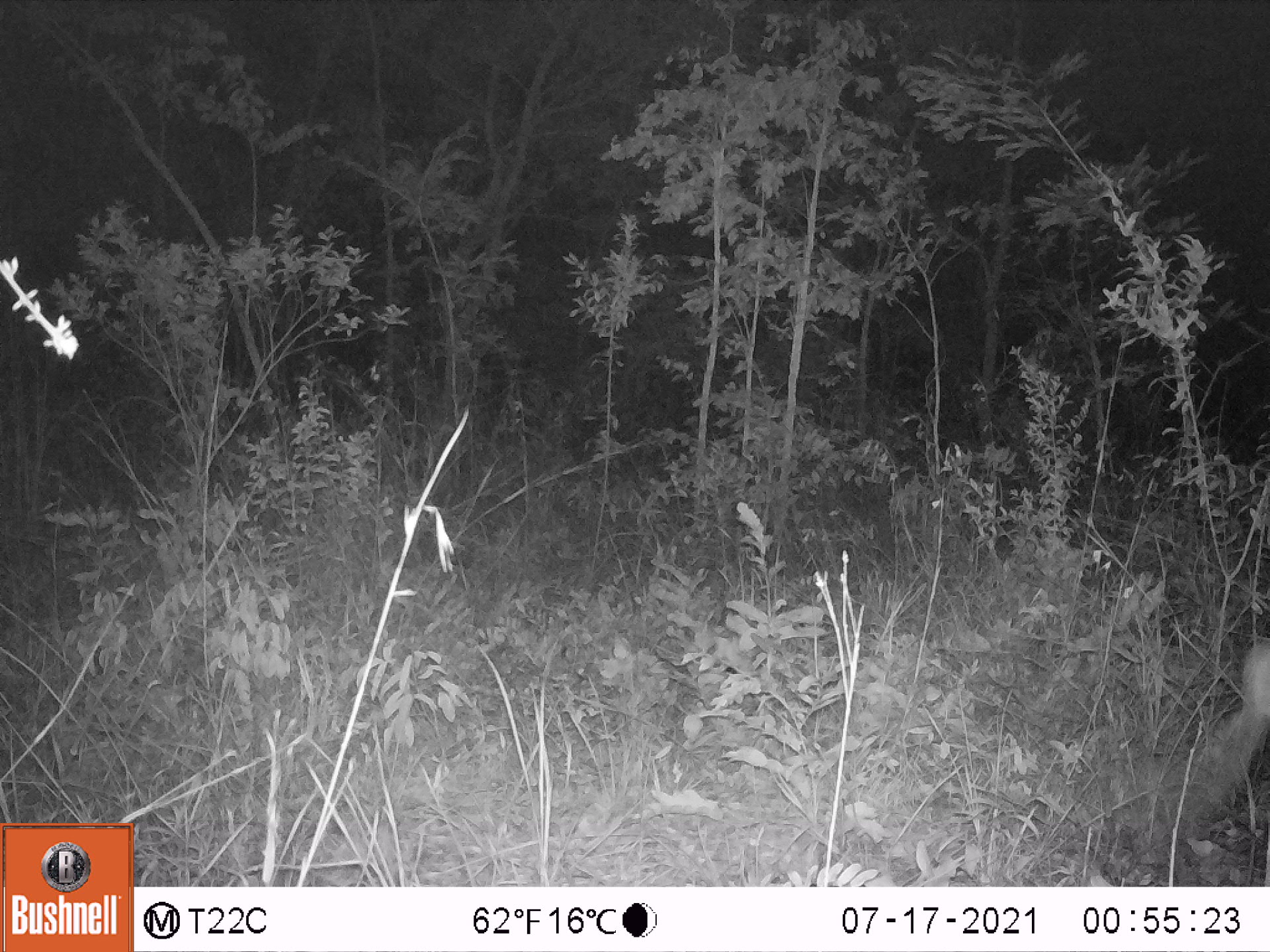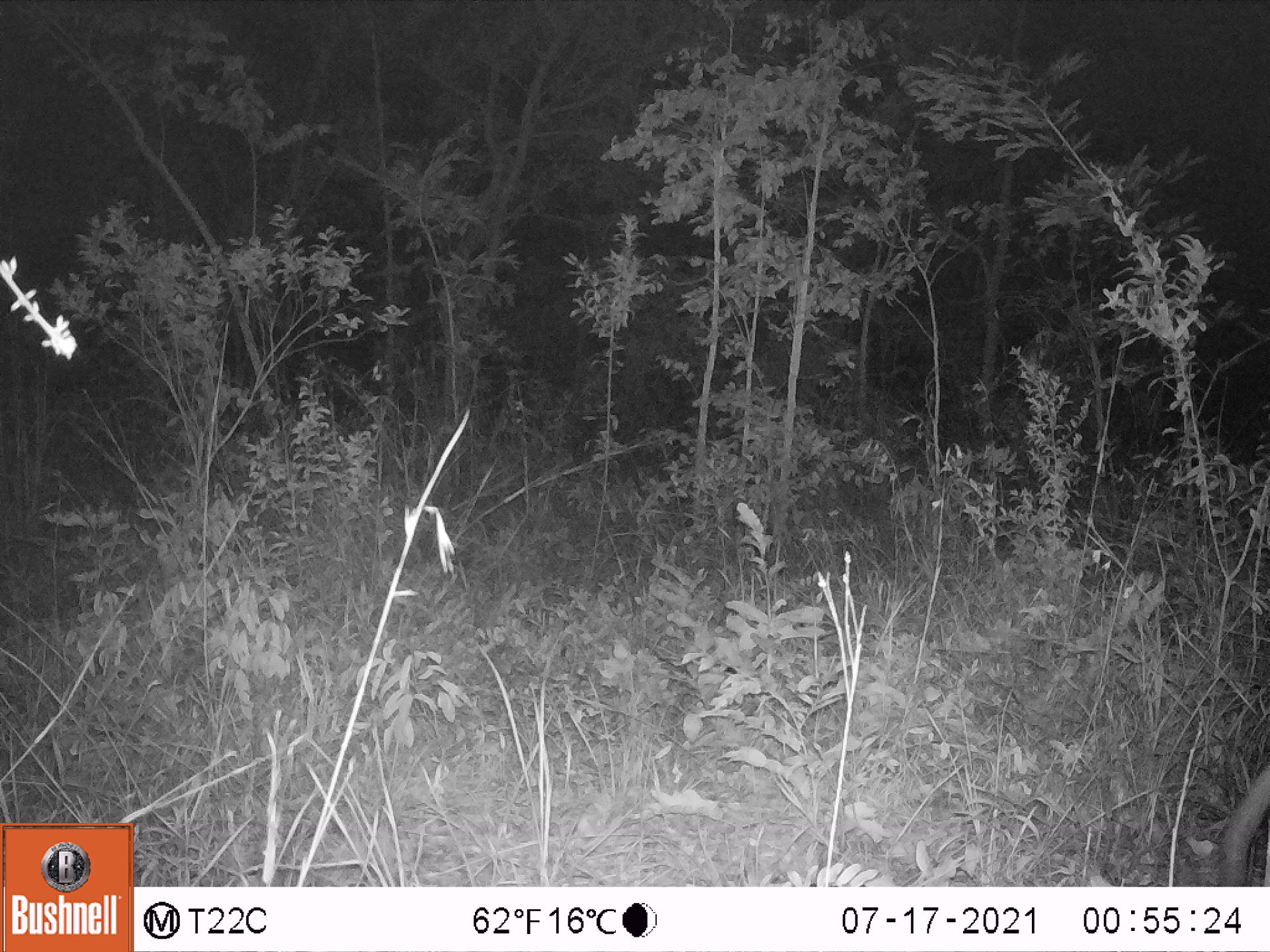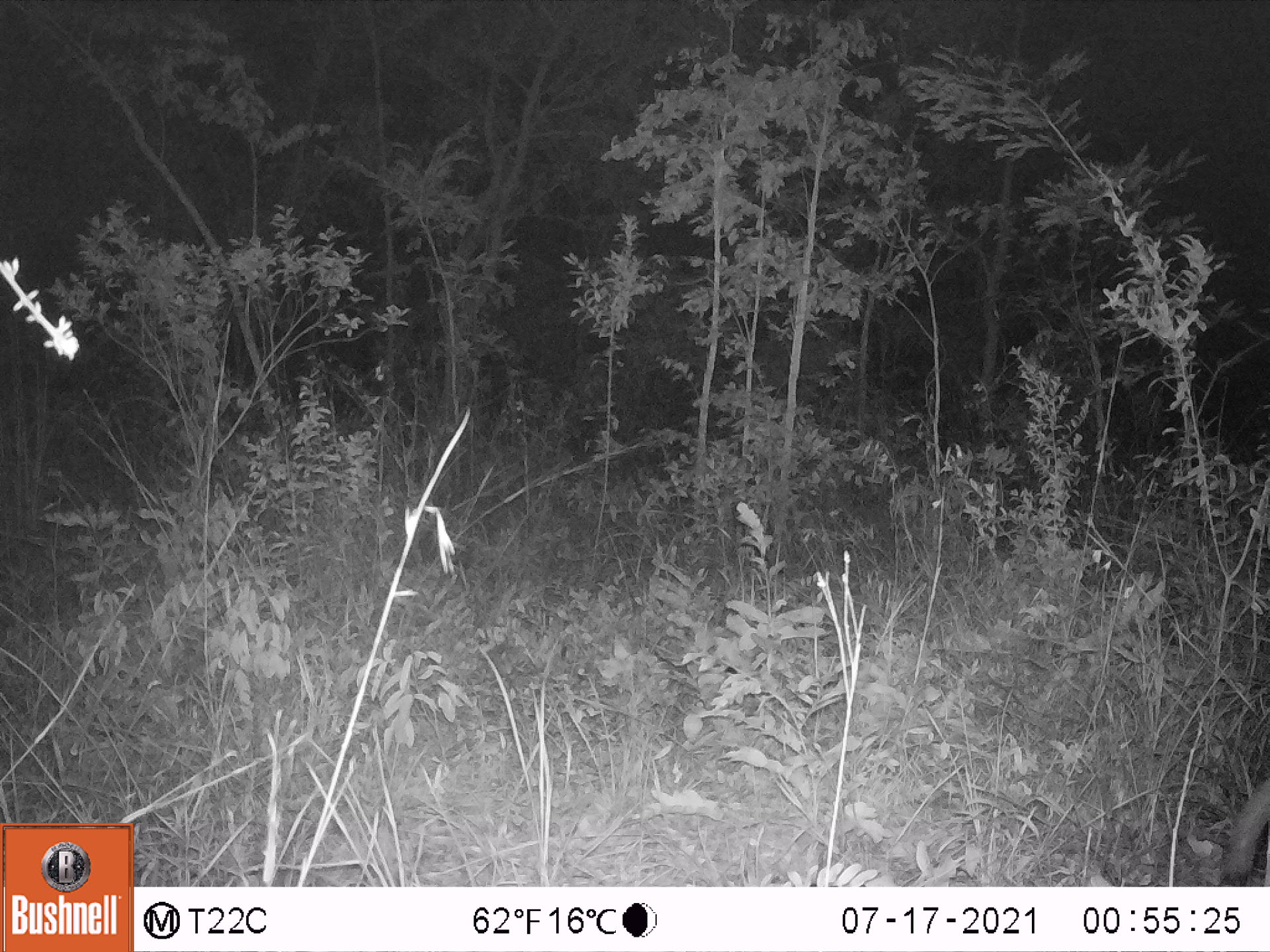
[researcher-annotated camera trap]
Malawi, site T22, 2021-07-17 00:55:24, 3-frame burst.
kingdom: Animalia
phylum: Chordata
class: Mammalia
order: Primates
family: Galagidae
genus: Galago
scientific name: Galago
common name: lesser bushbabies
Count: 1.